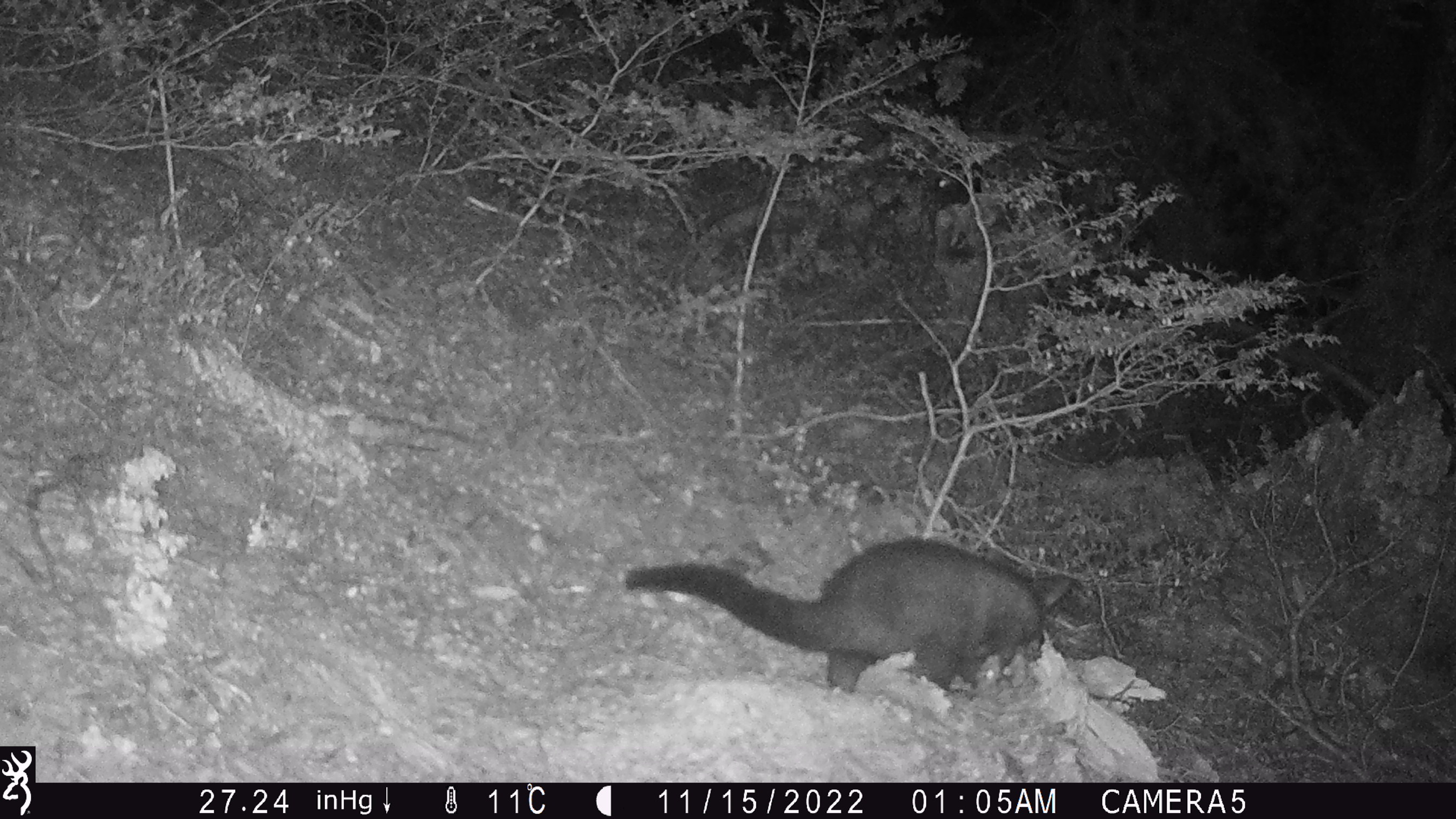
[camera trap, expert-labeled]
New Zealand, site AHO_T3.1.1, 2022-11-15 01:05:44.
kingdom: Animalia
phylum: Chordata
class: Mammalia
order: Diprotodontia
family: Phalangeridae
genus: Trichosurus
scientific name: Trichosurus vulpecula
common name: common brushtail possum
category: possum